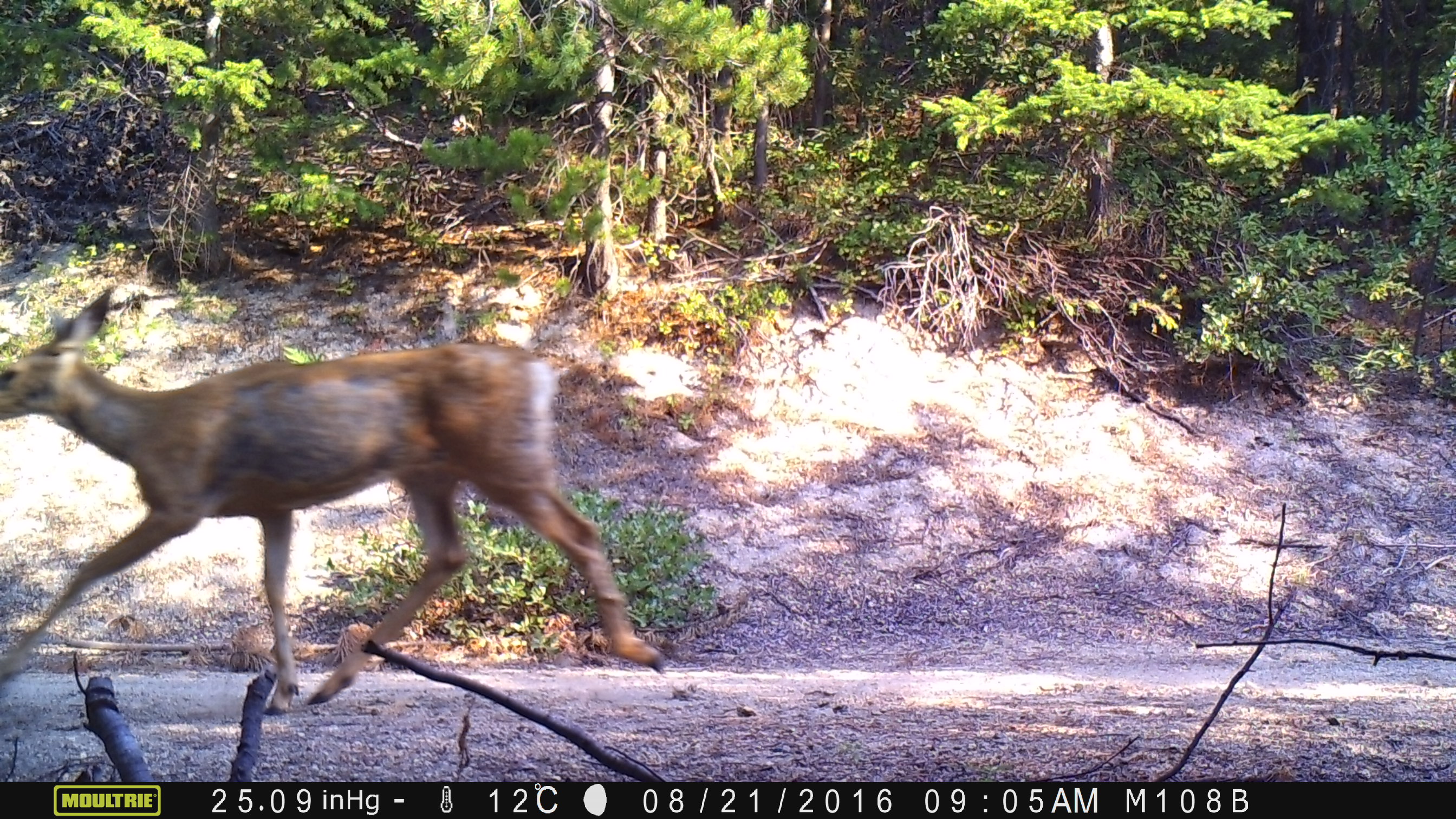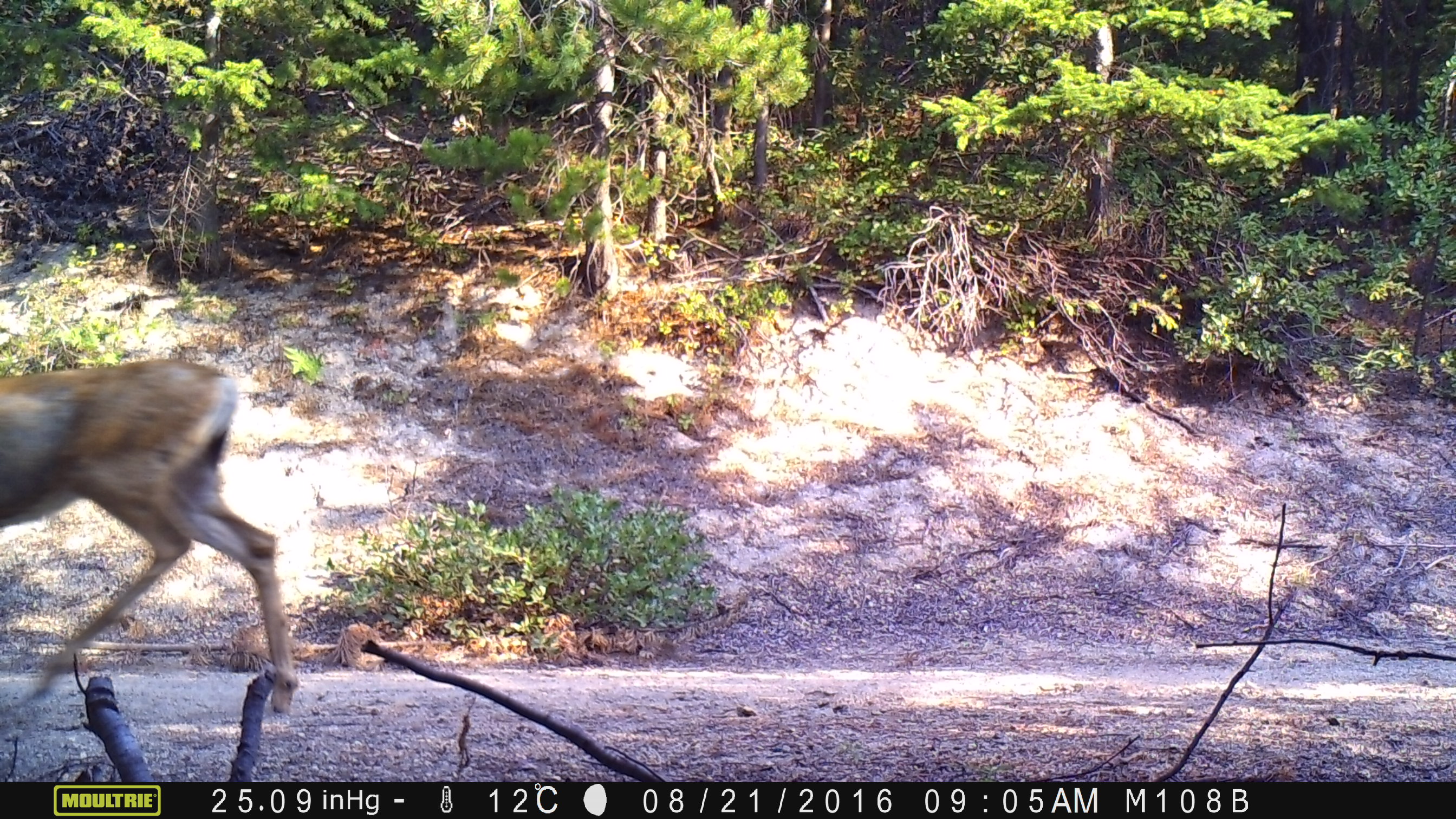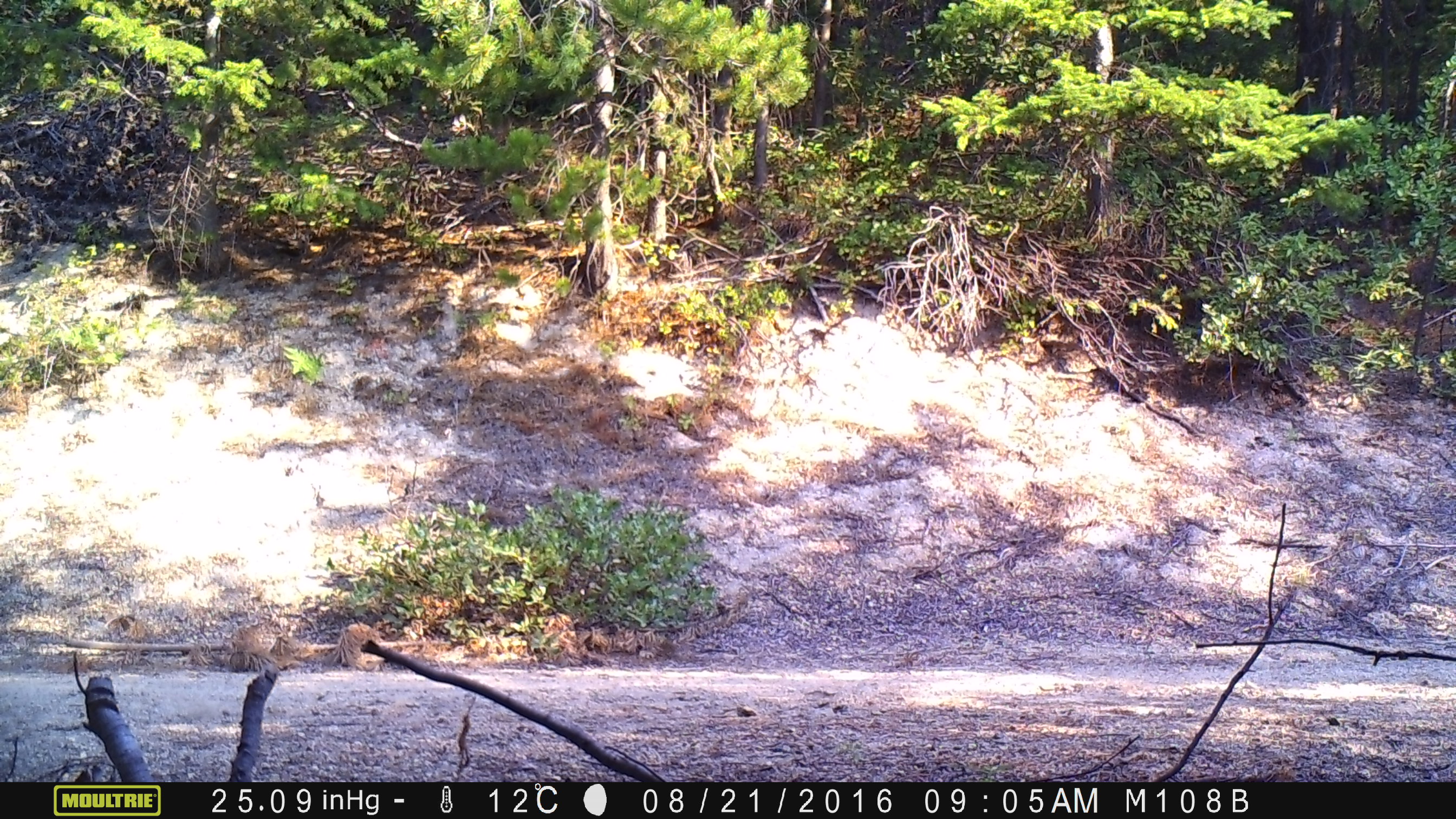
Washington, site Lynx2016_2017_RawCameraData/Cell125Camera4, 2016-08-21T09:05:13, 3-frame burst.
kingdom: Animalia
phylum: Chordata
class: Mammalia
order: Artiodactyla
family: Cervidae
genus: Odocoileus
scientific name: Odocoileus hemionus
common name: mule deer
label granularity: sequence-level